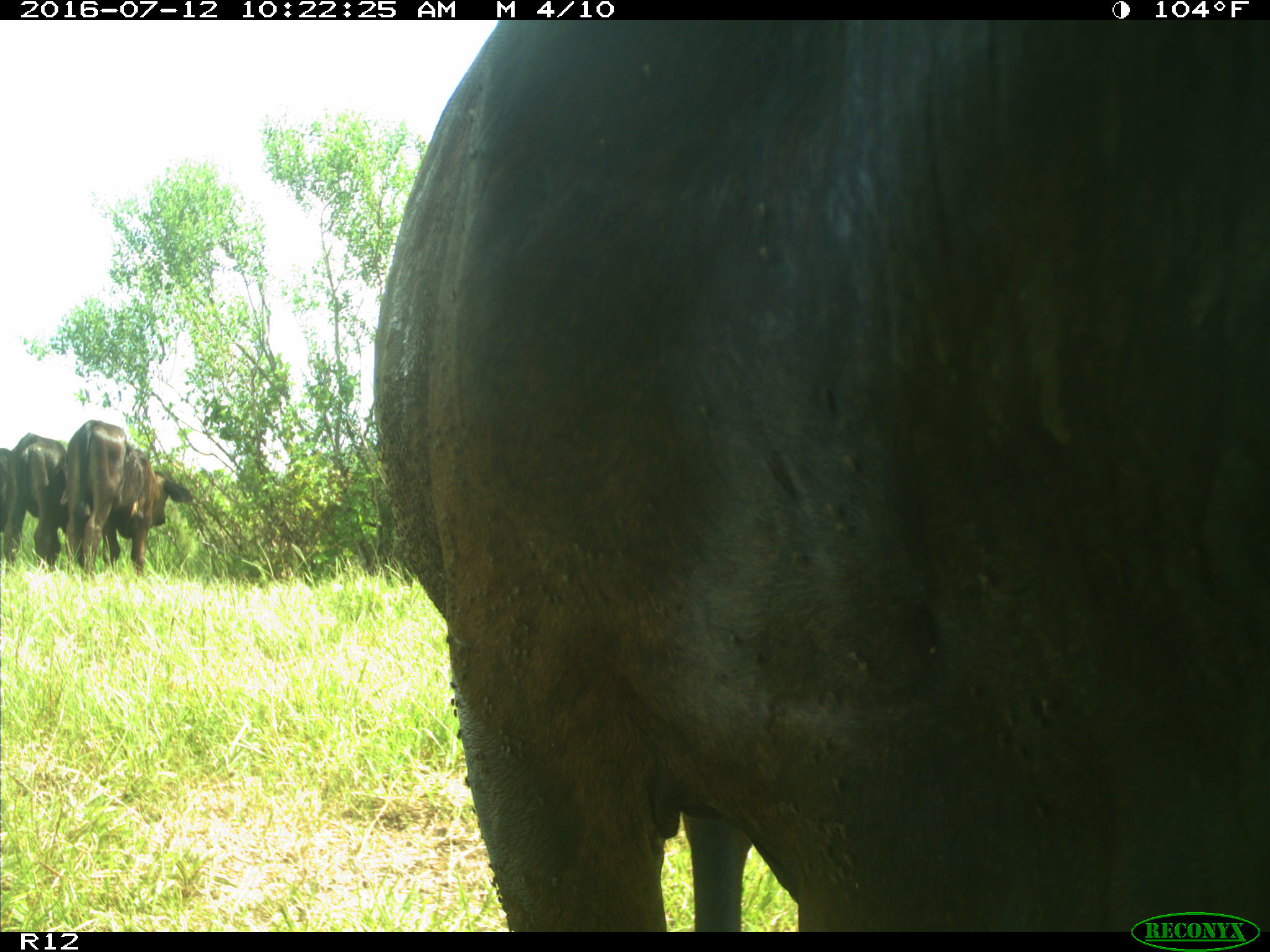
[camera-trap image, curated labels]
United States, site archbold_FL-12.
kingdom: Animalia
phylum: Chordata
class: Mammalia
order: Artiodactyla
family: Bovidae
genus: Bos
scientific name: Bos taurus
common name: domestic cow